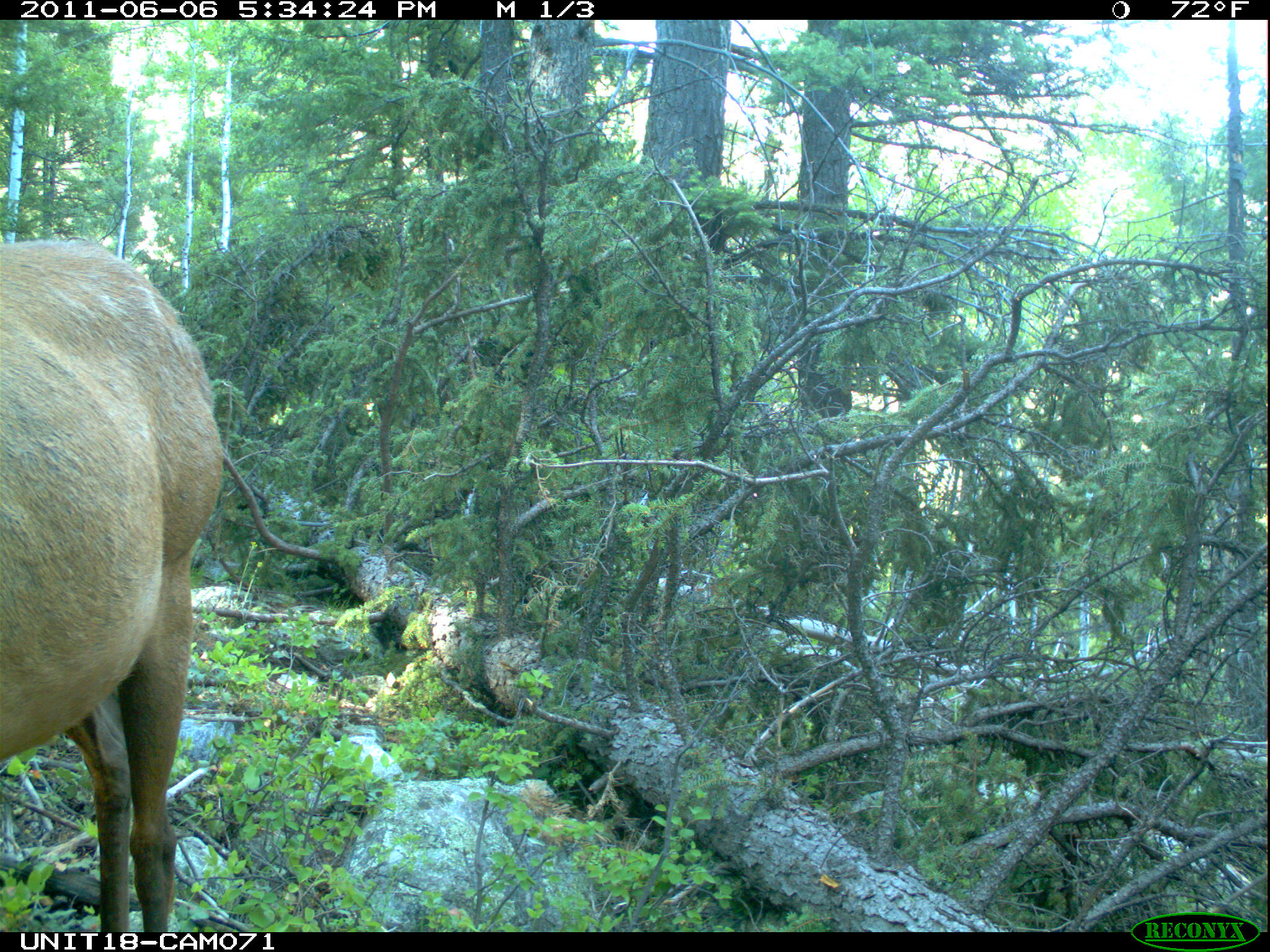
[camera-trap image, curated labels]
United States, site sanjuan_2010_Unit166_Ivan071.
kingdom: Animalia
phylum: Chordata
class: Mammalia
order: Artiodactyla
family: Cervidae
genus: Cervus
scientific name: Cervus elaphus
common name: red deer